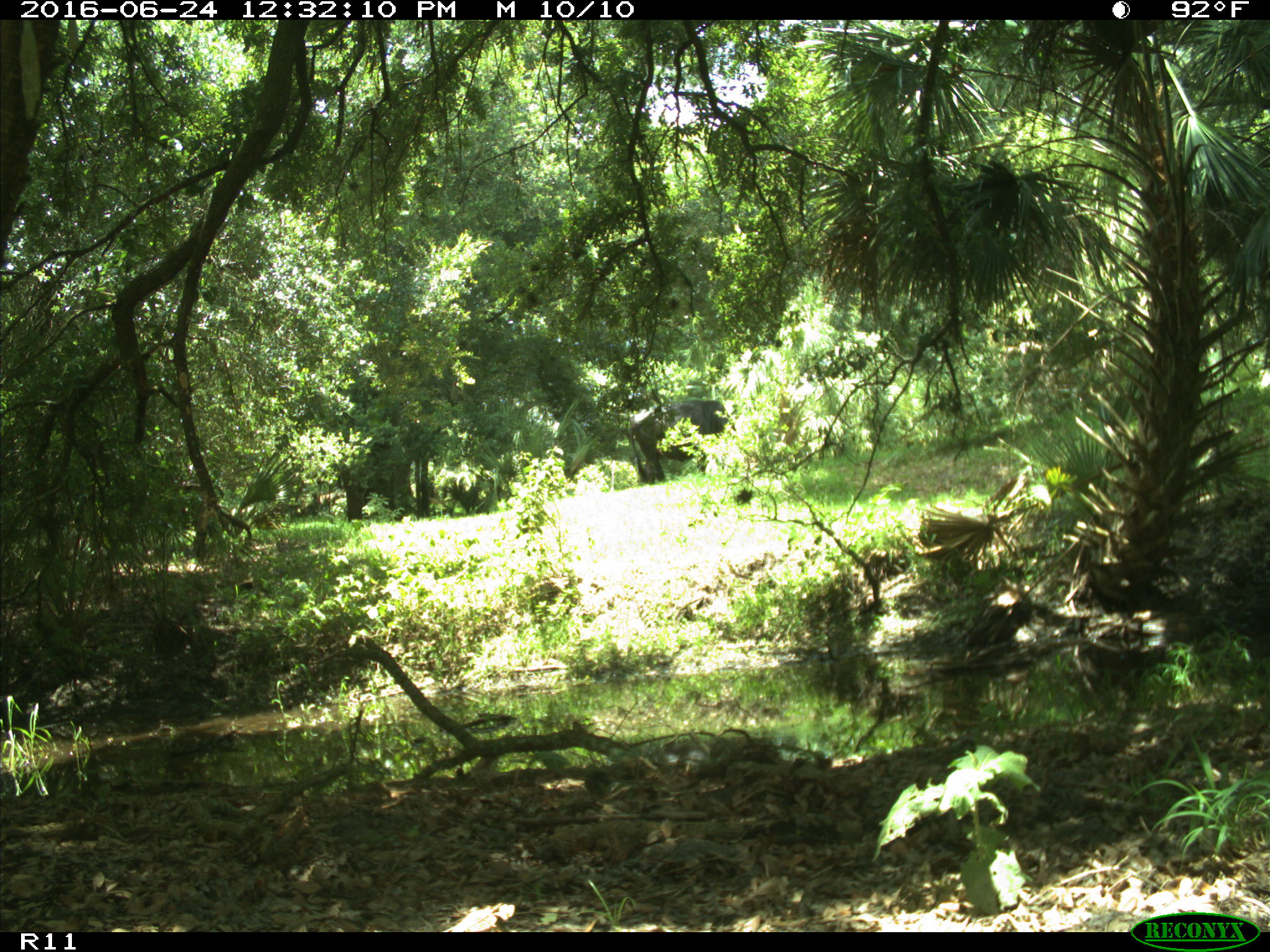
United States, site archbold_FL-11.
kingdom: Animalia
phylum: Chordata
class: Mammalia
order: Artiodactyla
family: Bovidae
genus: Bos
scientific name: Bos taurus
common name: domestic cow